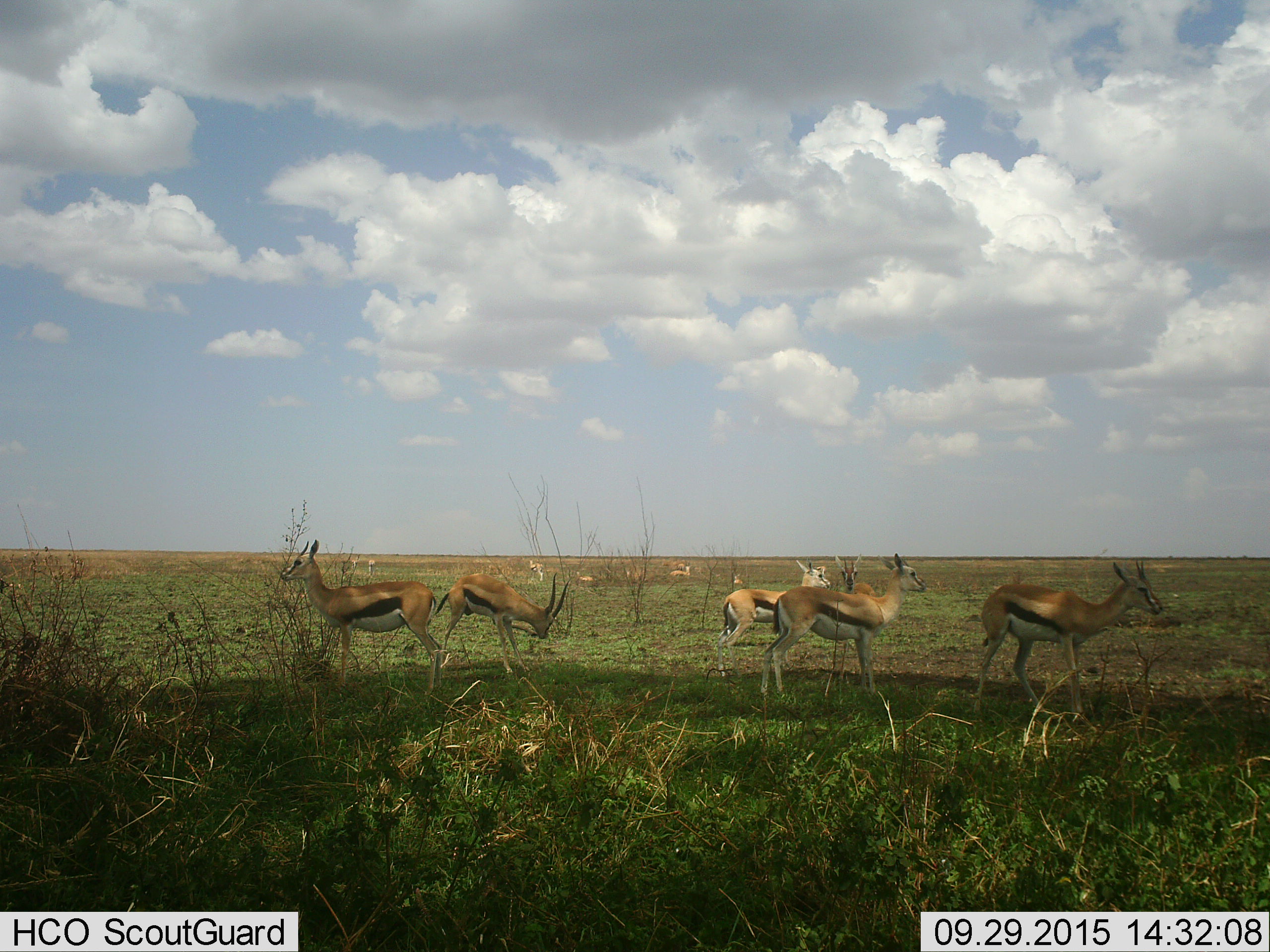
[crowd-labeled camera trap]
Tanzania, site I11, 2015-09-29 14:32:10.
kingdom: Animalia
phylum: Chordata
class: Mammalia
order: Artiodactyla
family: Bovidae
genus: Eudorcas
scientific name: Eudorcas thomsonii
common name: thomson's gazelle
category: gazellethomsons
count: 11-50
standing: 100%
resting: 56%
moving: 22%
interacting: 0%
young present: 11%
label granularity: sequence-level